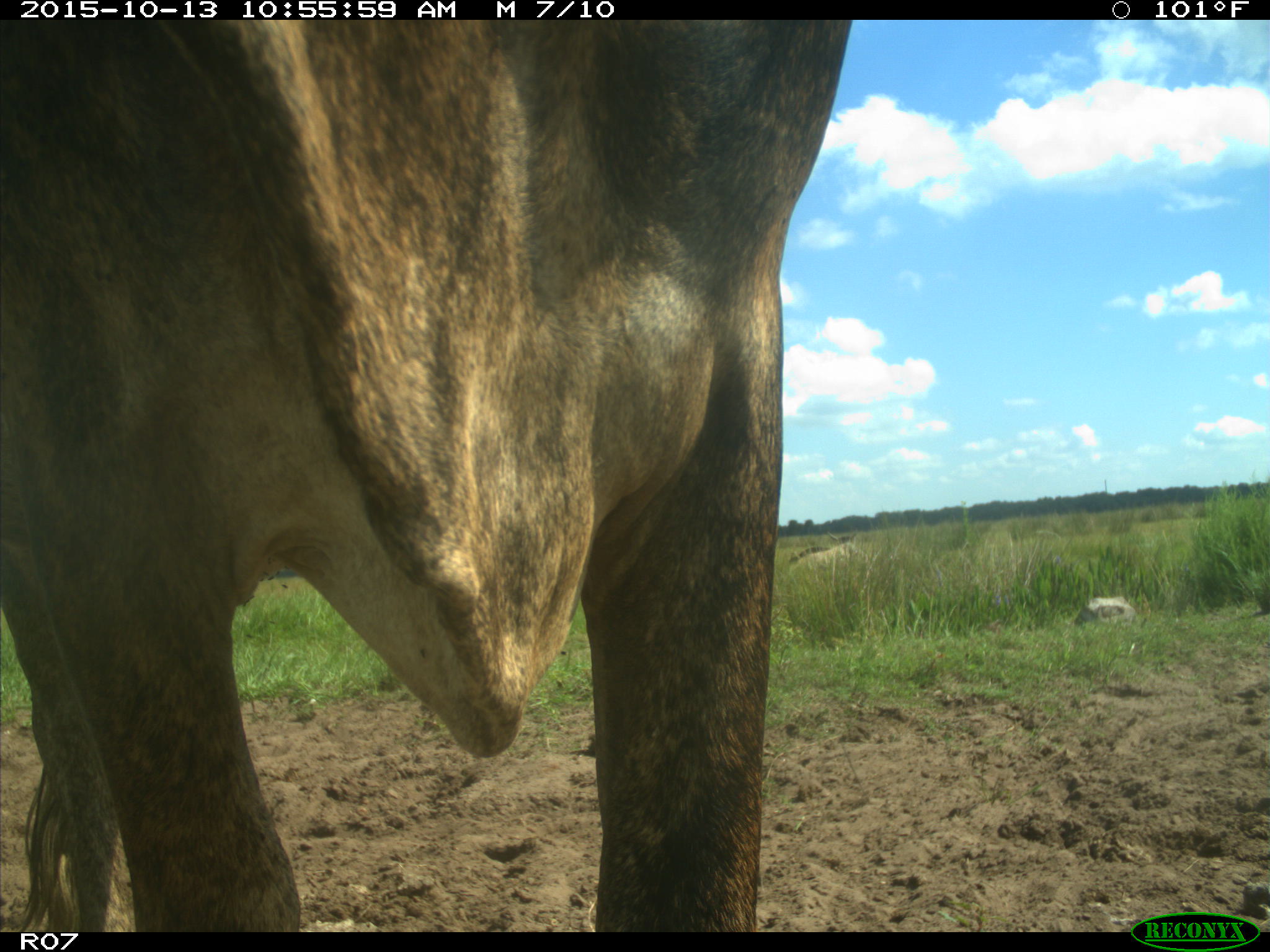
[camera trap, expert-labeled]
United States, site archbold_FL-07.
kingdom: Animalia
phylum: Chordata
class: Mammalia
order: Artiodactyla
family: Bovidae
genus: Bos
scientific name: Bos taurus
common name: domestic cow